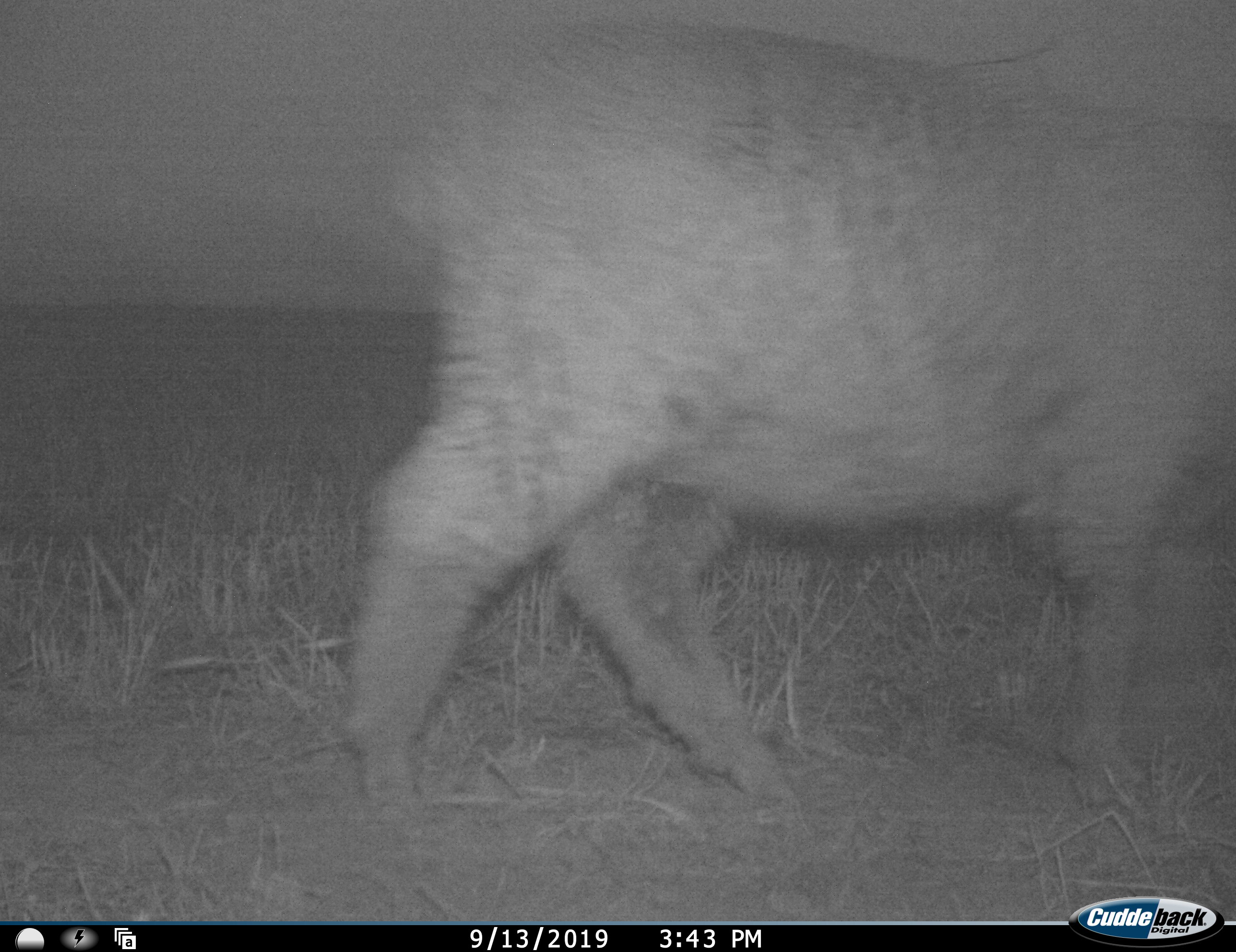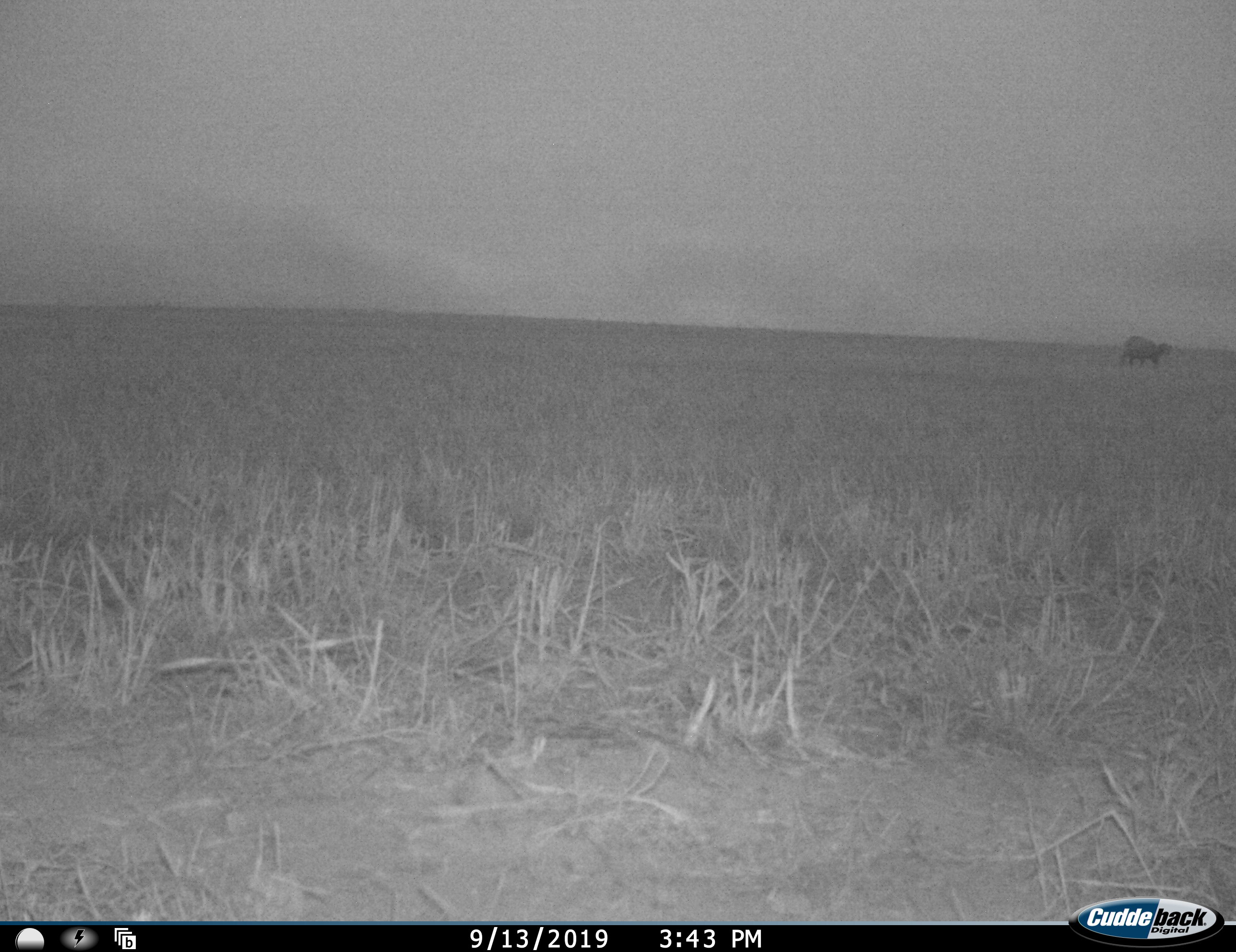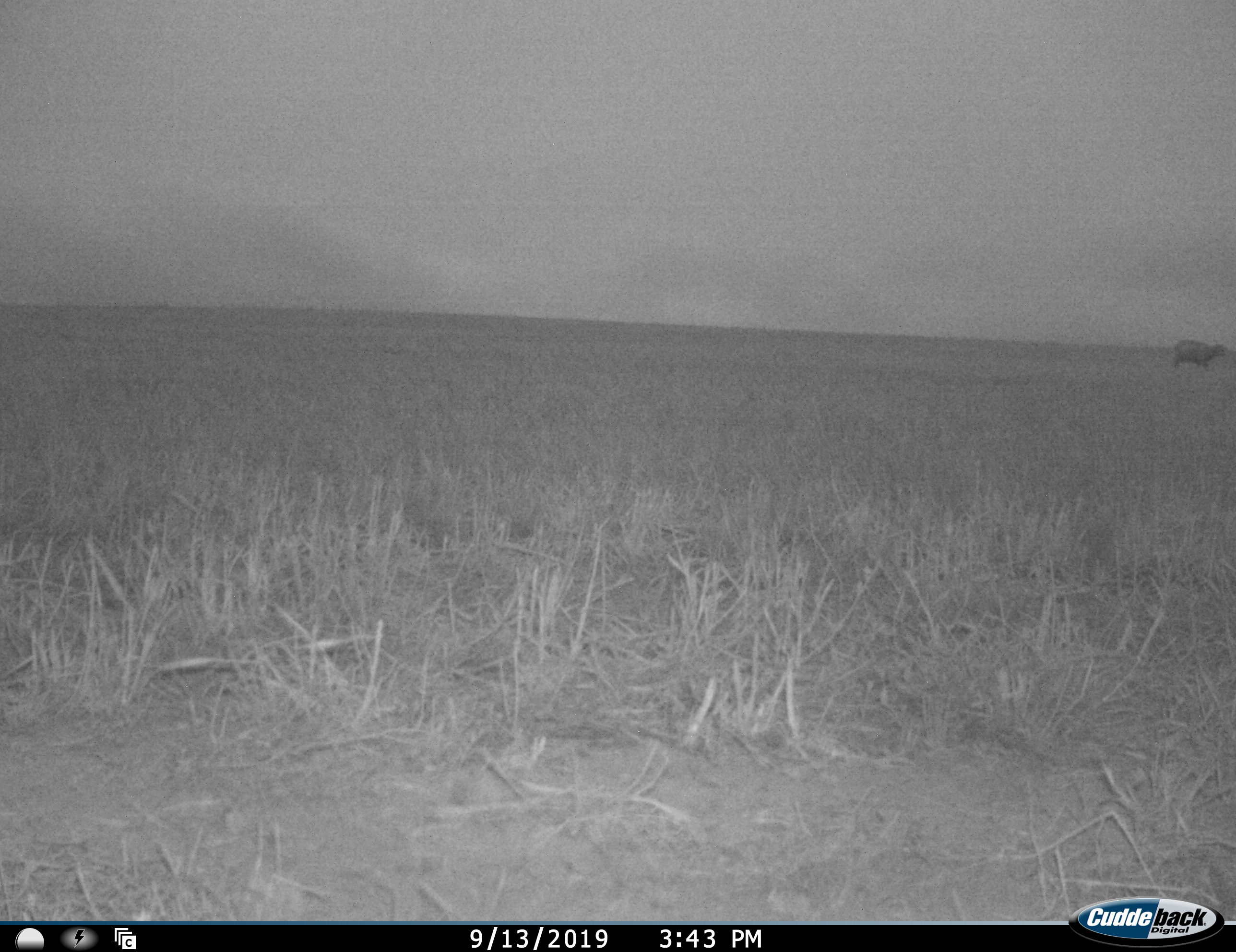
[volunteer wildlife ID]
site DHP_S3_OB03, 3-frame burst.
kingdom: Animalia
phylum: Chordata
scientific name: Vertebrata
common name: domestic animal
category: domesticanimal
Domesticanimal (domestic animal) (Vertebrata), count 2. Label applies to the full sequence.